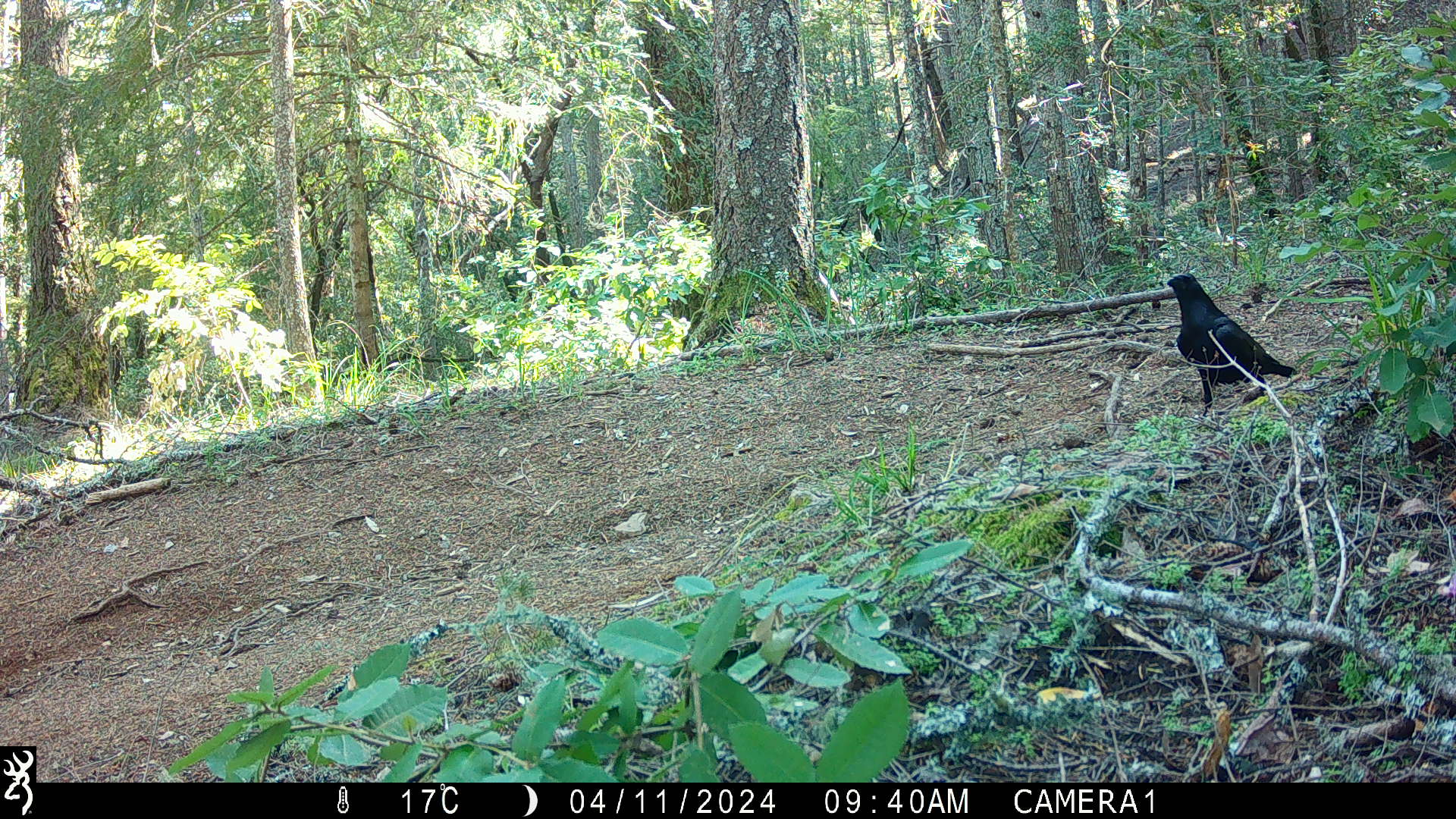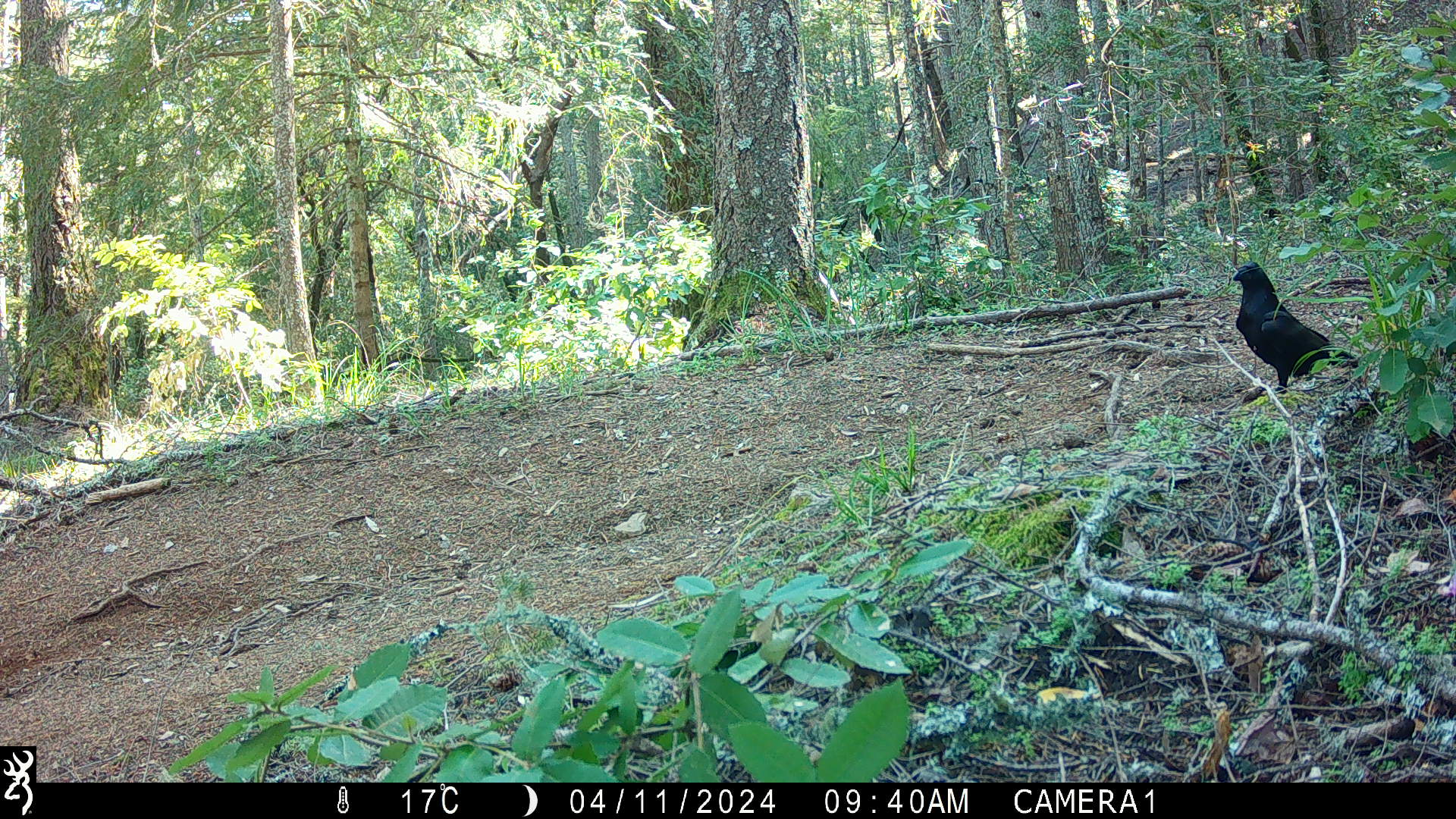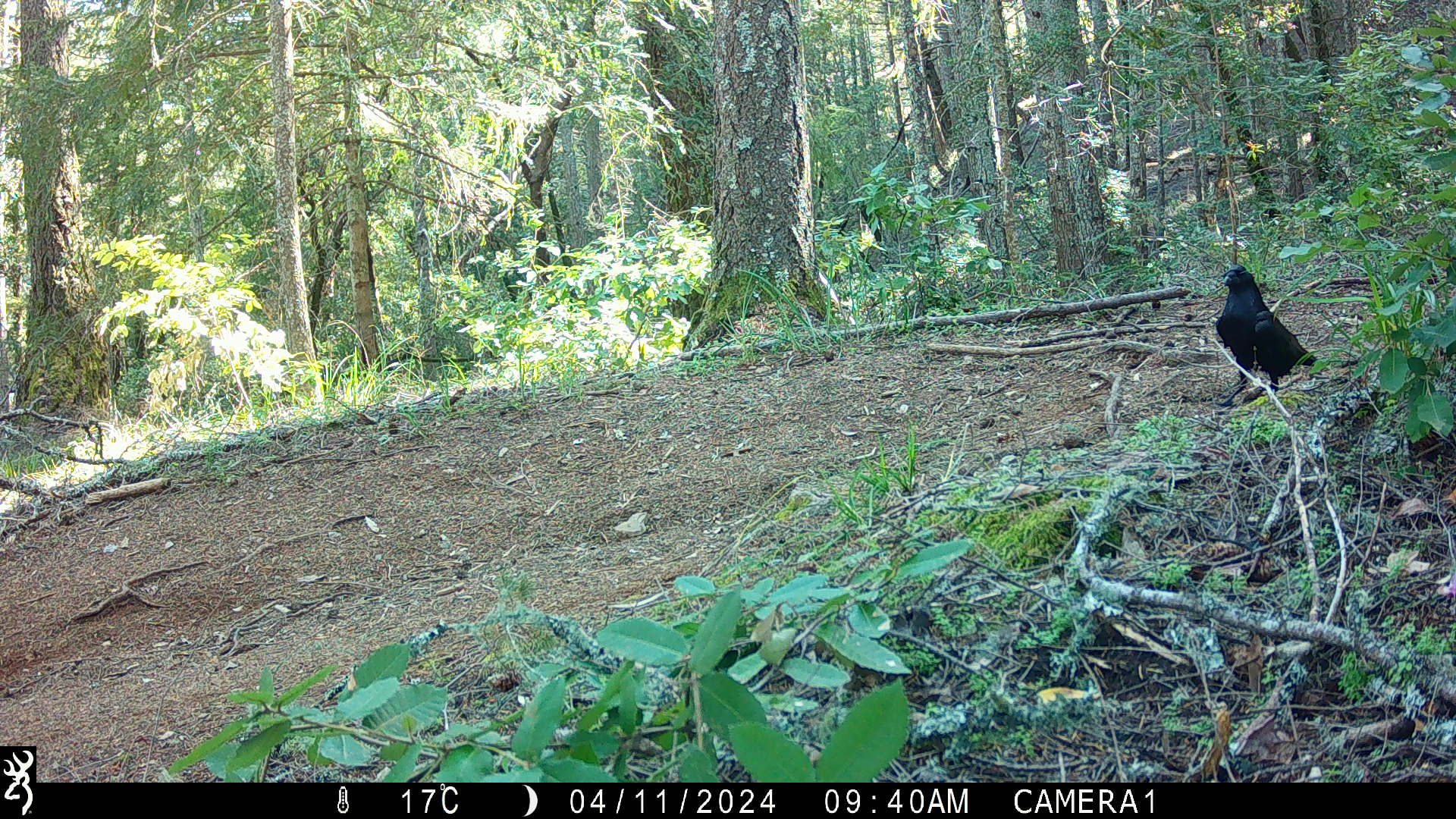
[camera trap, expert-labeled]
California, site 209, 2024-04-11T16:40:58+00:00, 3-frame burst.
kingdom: Animalia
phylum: Chordata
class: Aves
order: Passeriformes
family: Corvidae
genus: Corvus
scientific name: Corvus corax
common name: common raven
Common raven (Corvus corax).